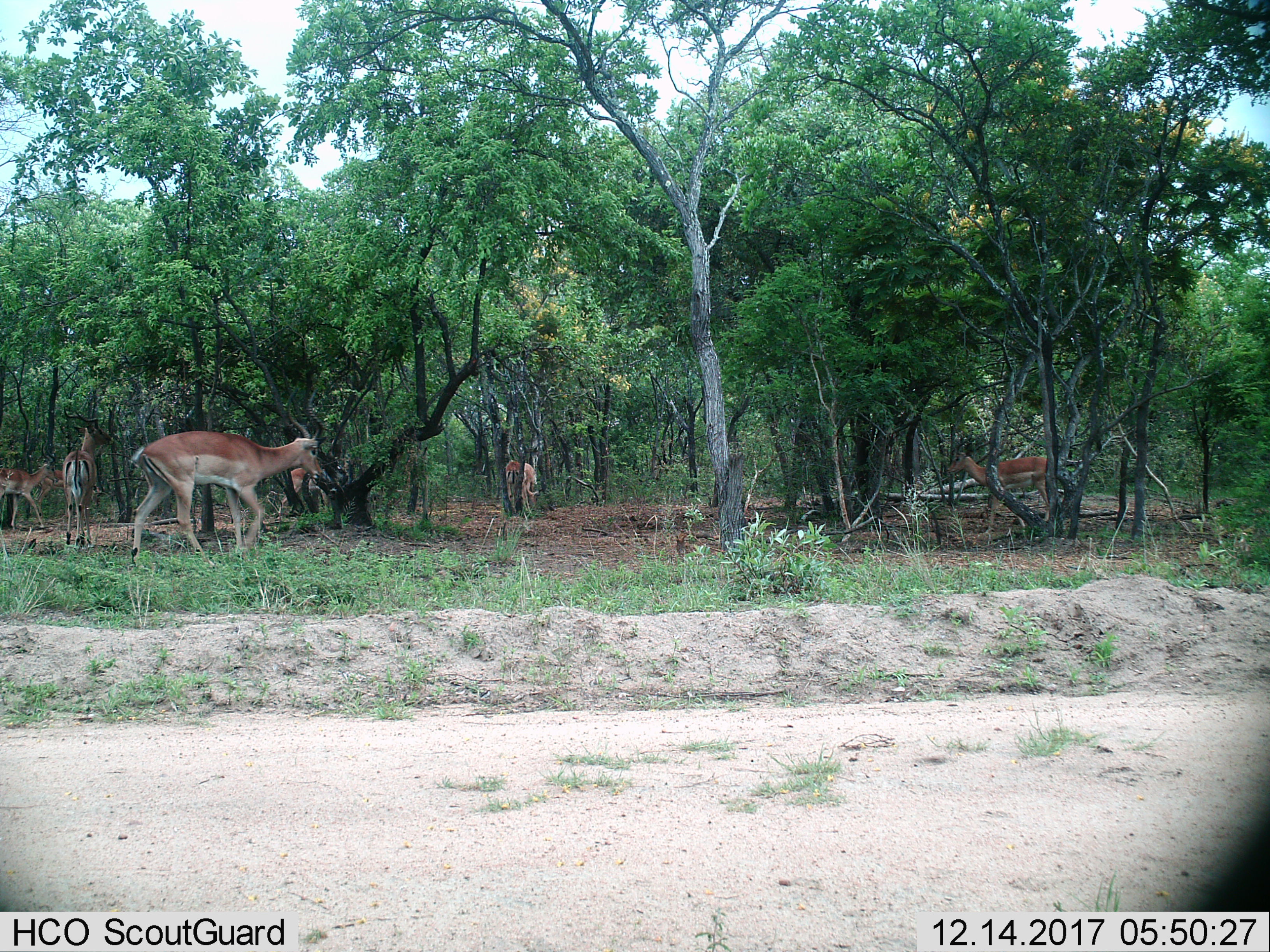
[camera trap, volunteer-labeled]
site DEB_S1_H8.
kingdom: Animalia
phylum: Chordata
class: Mammalia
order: Artiodactyla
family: Bovidae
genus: Aepyceros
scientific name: Aepyceros melampus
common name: impala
Impala (Aepyceros melampus), count 7. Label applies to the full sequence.